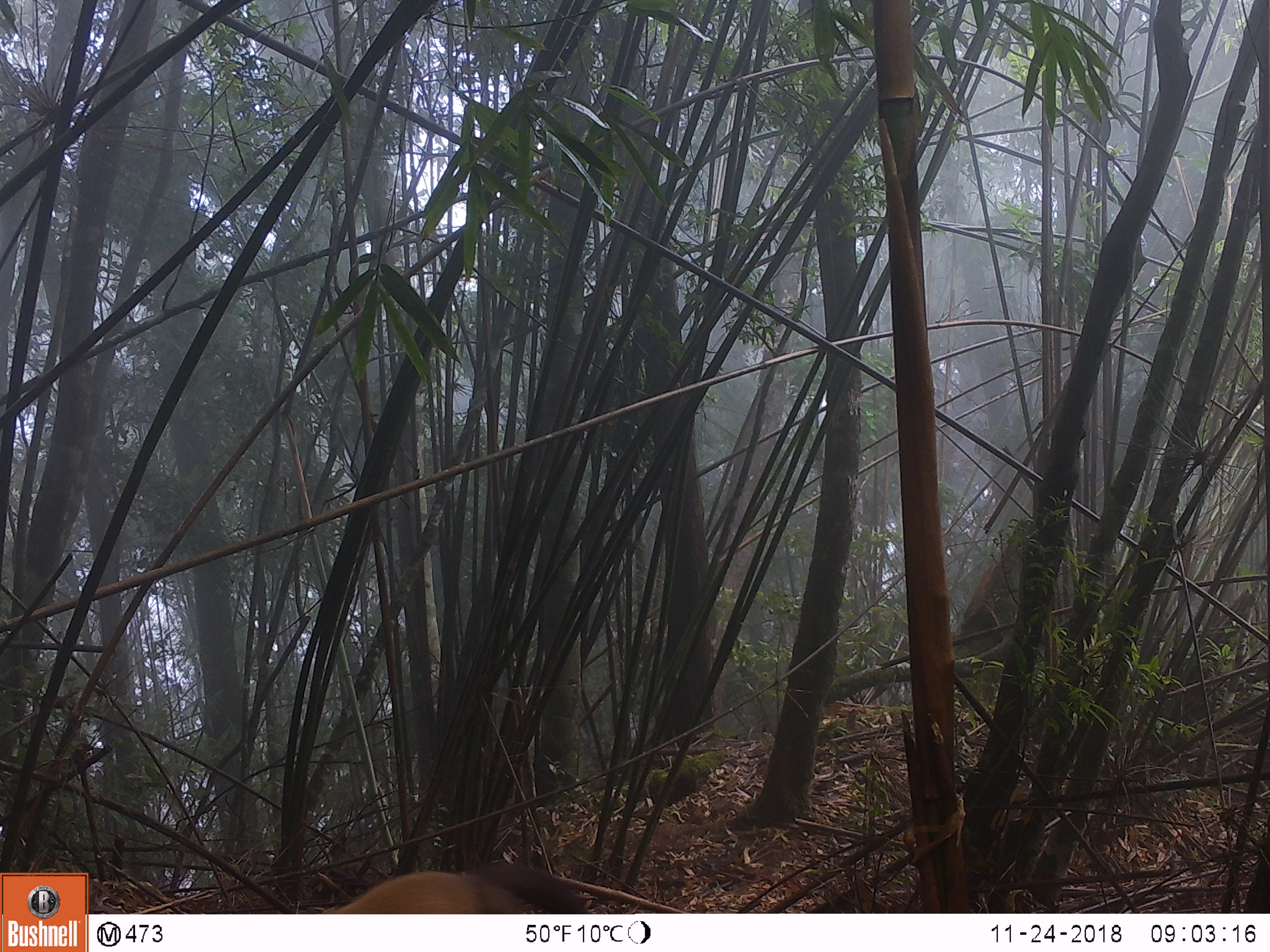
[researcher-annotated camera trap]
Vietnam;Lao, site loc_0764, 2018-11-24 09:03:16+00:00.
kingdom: Animalia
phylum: Chordata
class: Mammalia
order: Carnivora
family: Mustelidae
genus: Martes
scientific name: Martes flavigula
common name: yellow-throated marten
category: yellow throated marten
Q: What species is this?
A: Yellow throated marten (yellow-throated marten) (Martes flavigula).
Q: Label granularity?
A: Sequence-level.